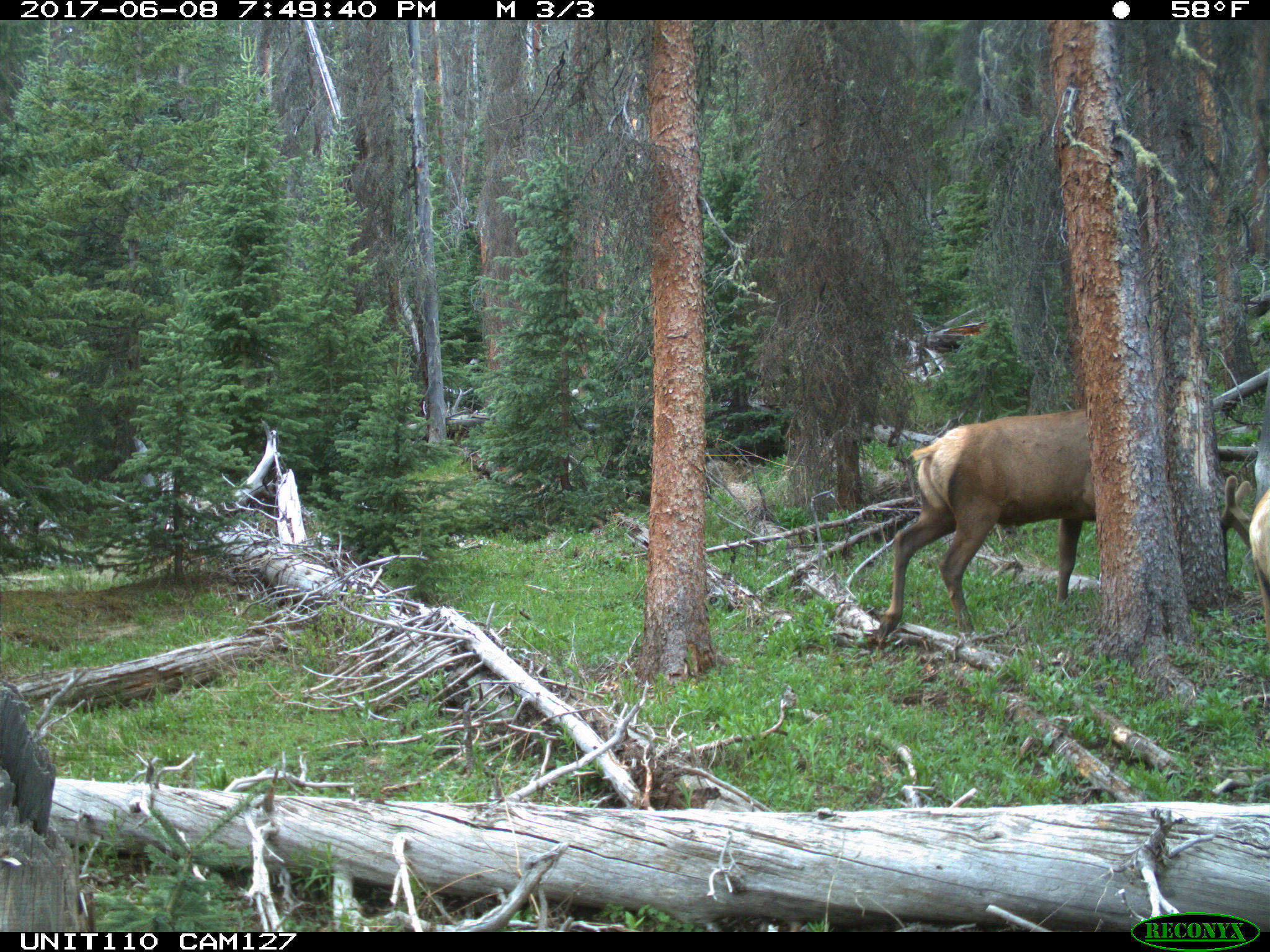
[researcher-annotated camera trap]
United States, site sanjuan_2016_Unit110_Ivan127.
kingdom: Animalia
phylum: Chordata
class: Mammalia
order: Artiodactyla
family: Cervidae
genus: Cervus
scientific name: Cervus elaphus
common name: red deer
Cervus elaphus (red deer).